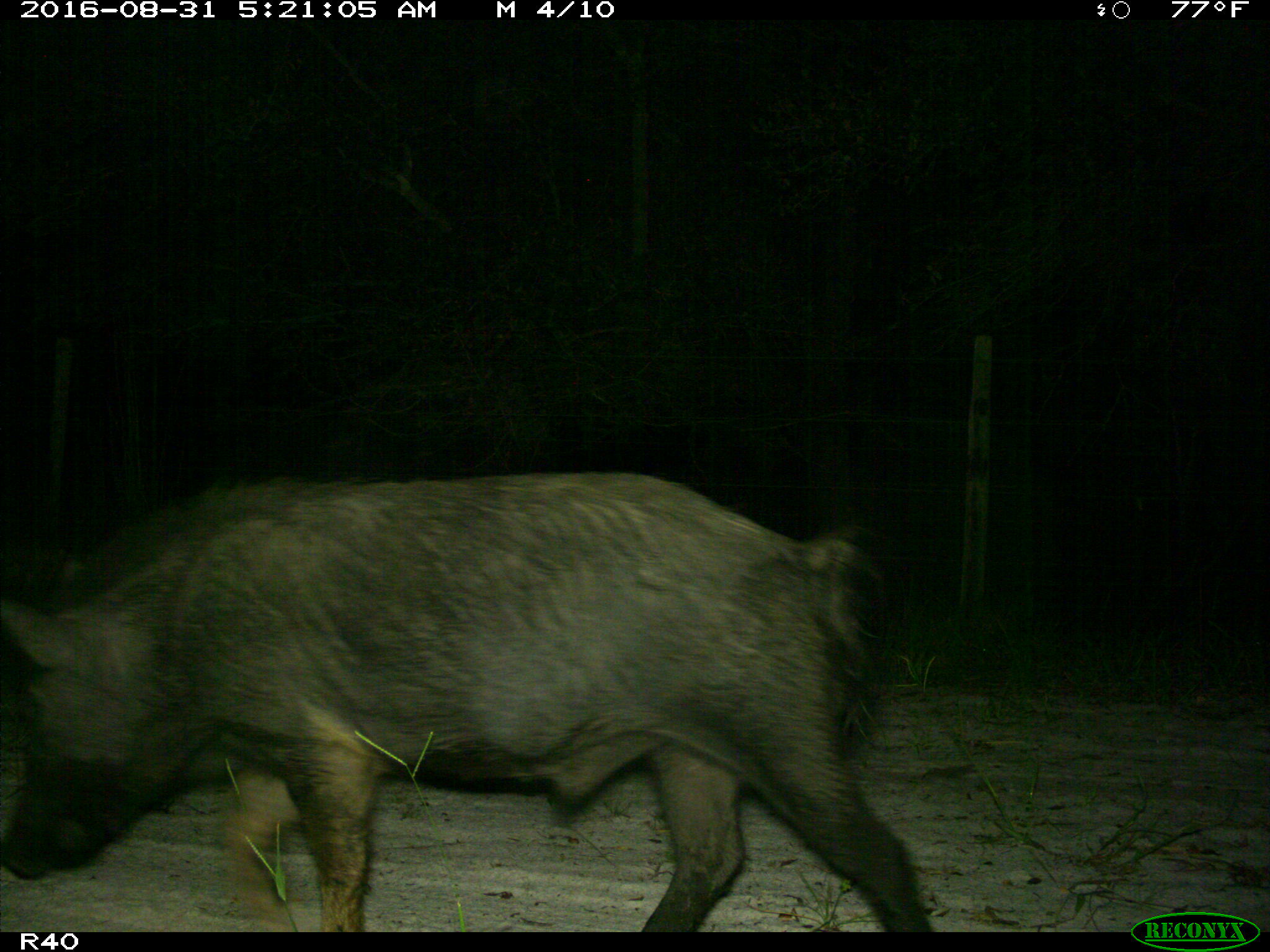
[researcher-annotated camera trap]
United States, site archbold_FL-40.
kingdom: Animalia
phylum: Chordata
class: Mammalia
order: Artiodactyla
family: Suidae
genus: Sus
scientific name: Sus scrofa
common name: wild boar